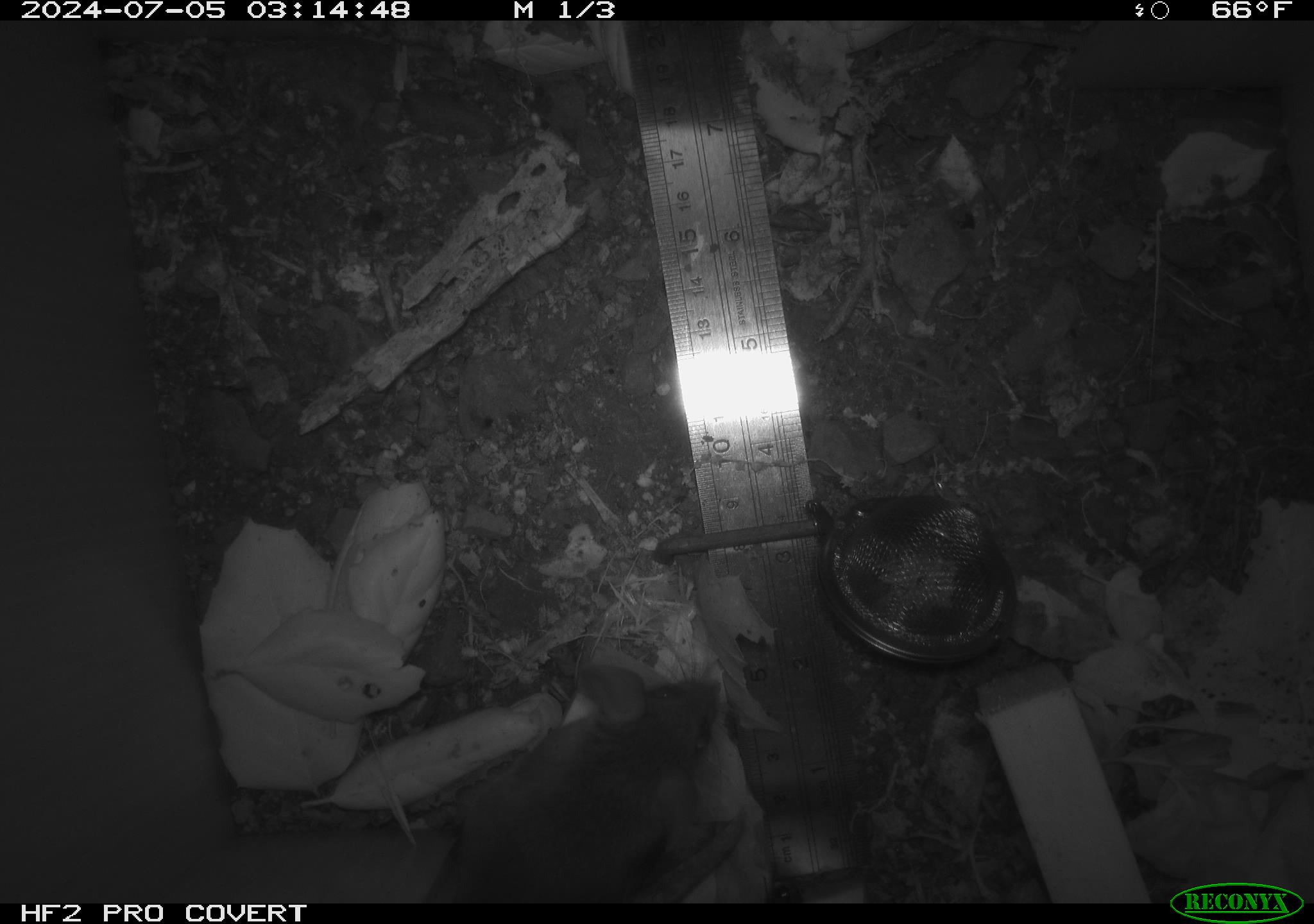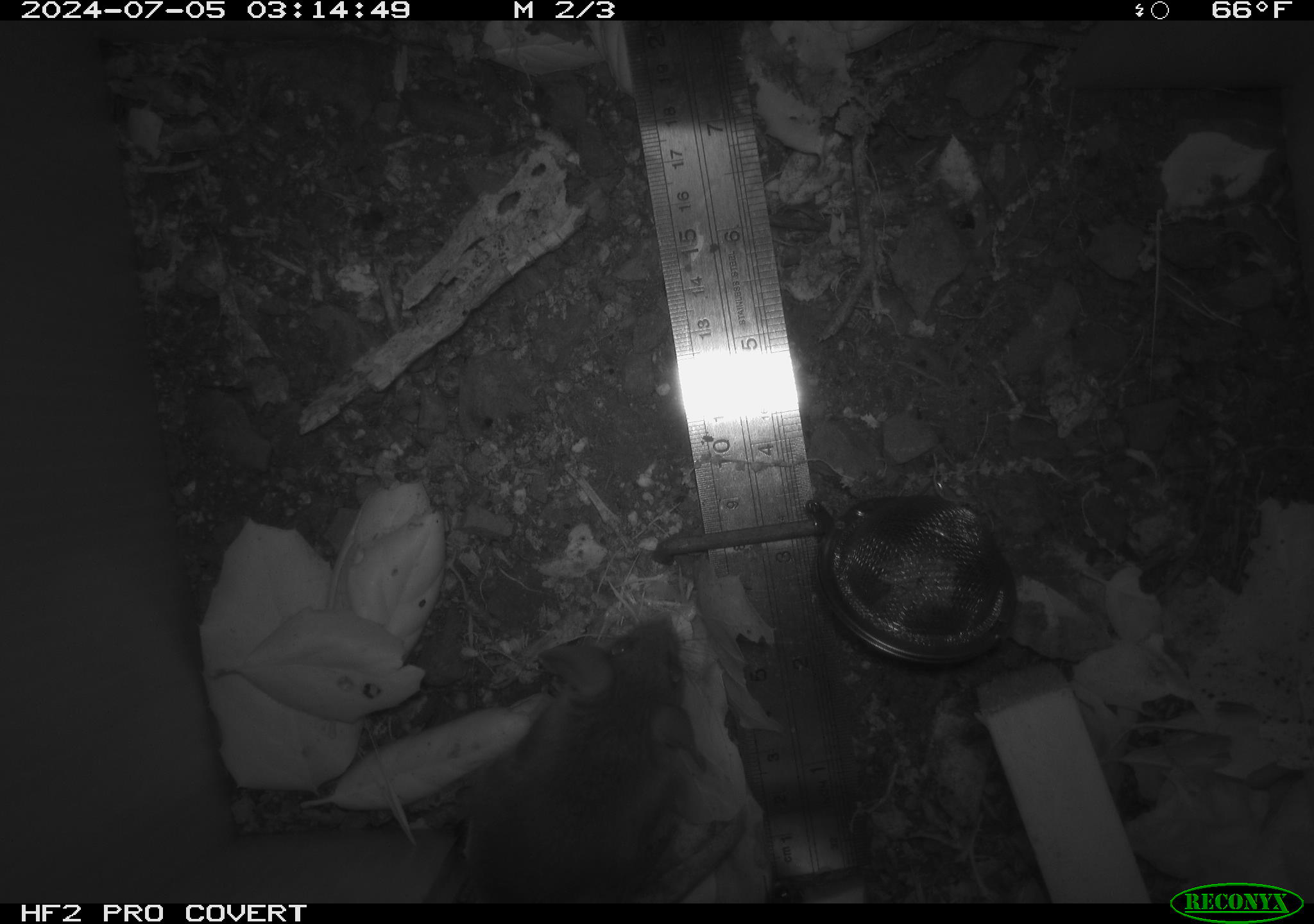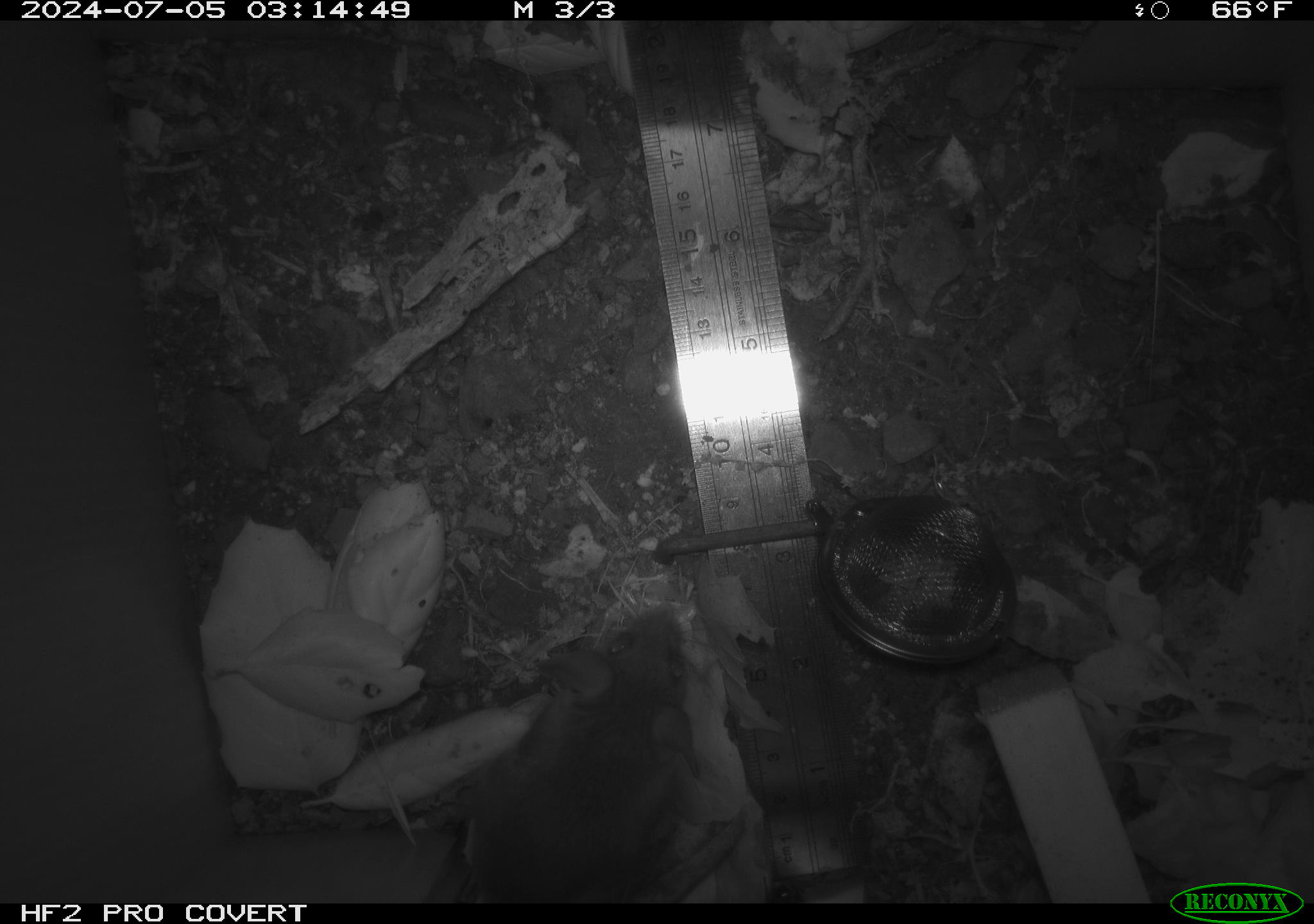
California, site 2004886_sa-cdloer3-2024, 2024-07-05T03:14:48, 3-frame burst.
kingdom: Animalia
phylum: Chordata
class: Mammalia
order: Rodentia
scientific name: Rodentia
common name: rodent